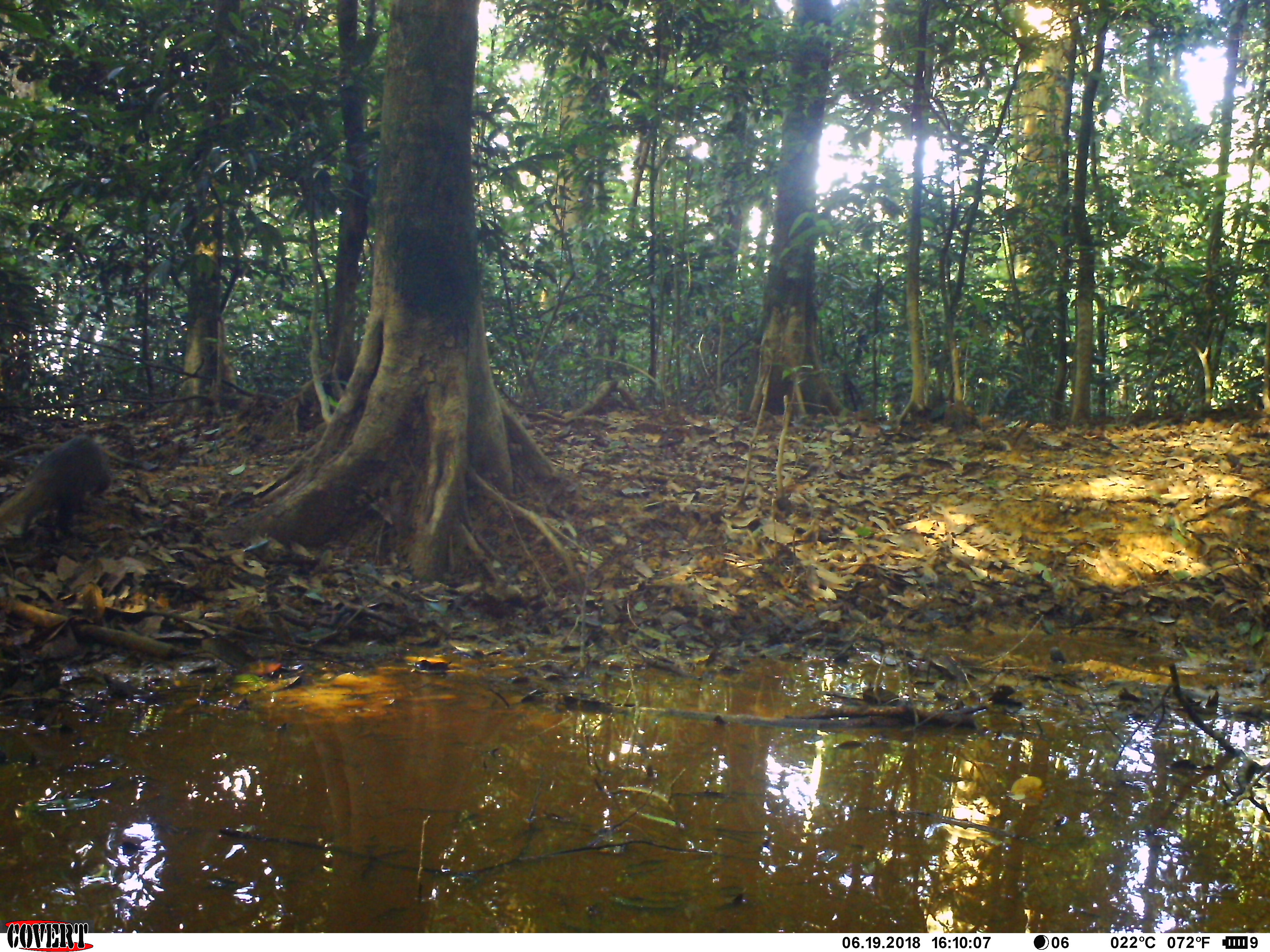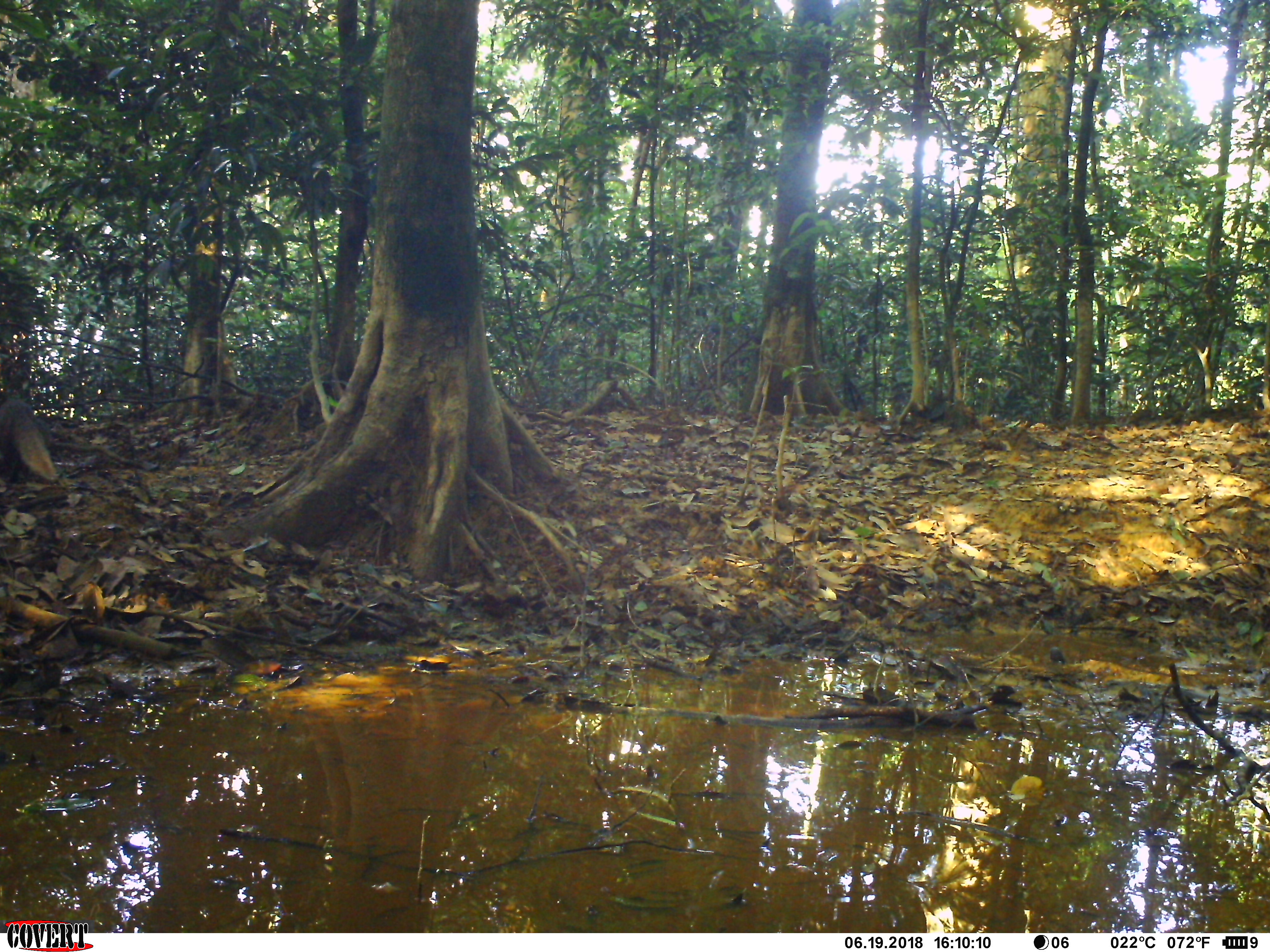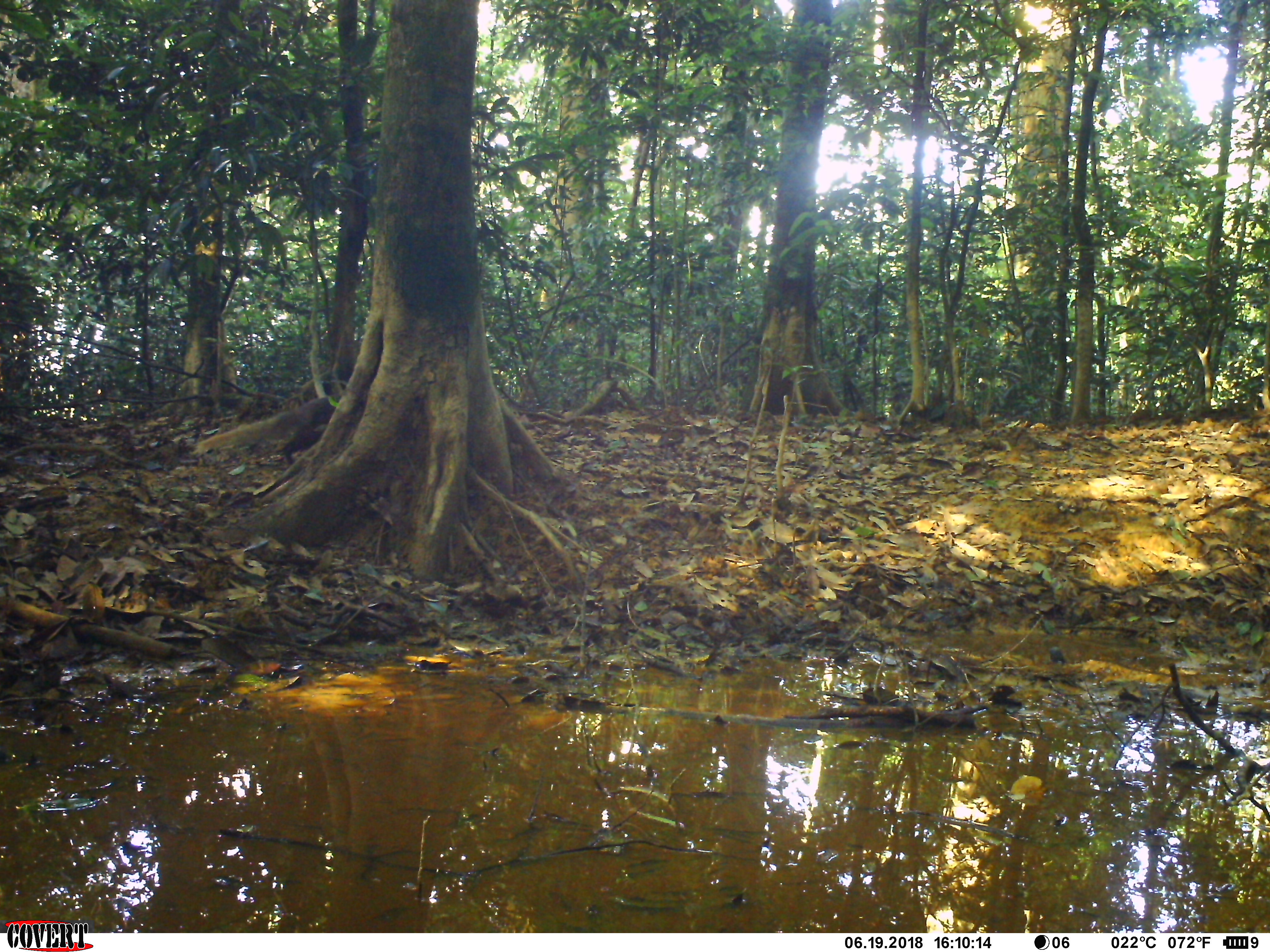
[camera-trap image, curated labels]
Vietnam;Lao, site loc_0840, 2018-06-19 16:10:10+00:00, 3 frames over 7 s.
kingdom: Animalia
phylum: Chordata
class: Mammalia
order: Carnivora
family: Herpestidae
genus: Urva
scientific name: Urva urva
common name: crab-eating mongoose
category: crab eating mongoose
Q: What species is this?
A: Crab eating mongoose (crab-eating mongoose) (Urva urva).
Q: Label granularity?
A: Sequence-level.